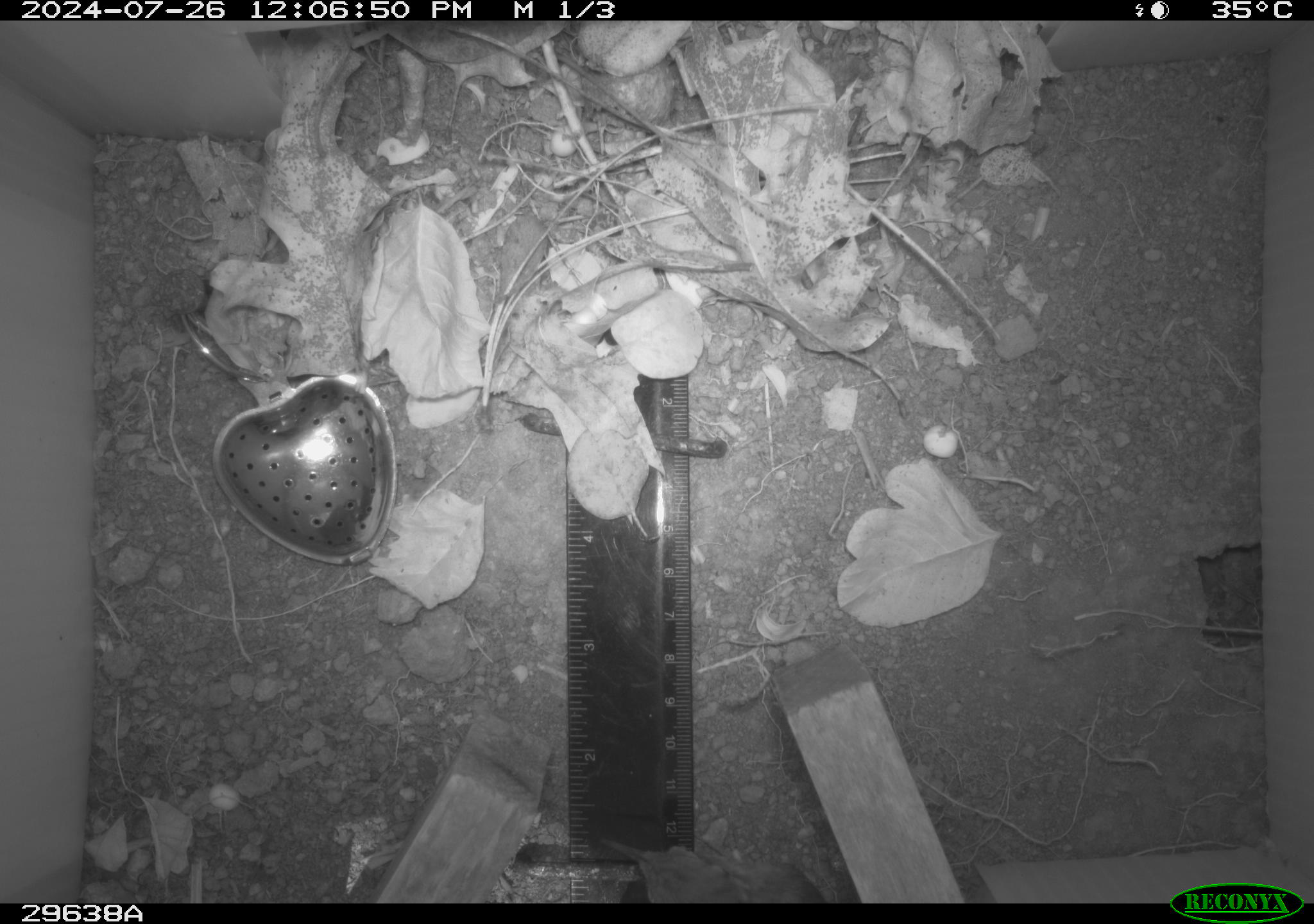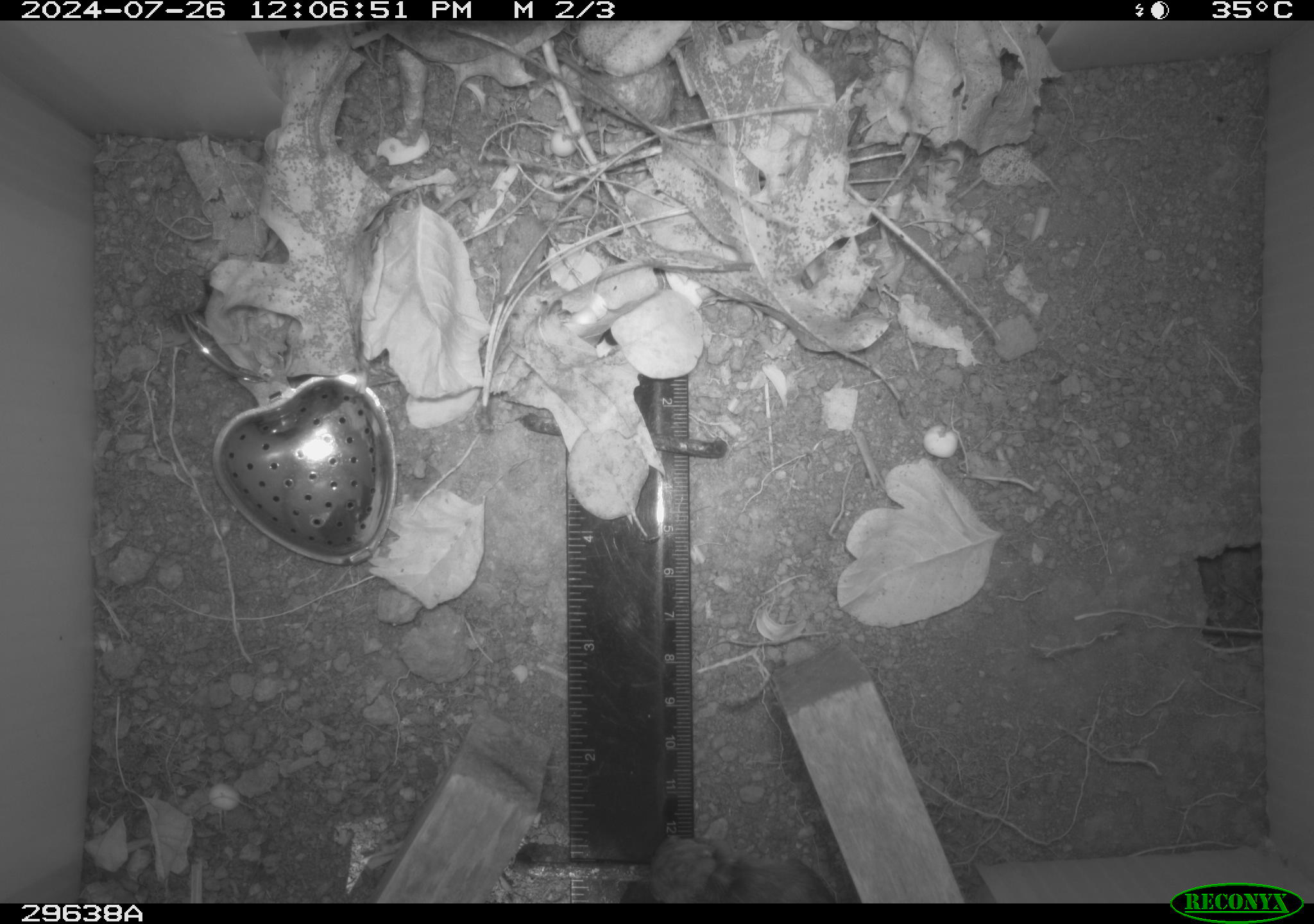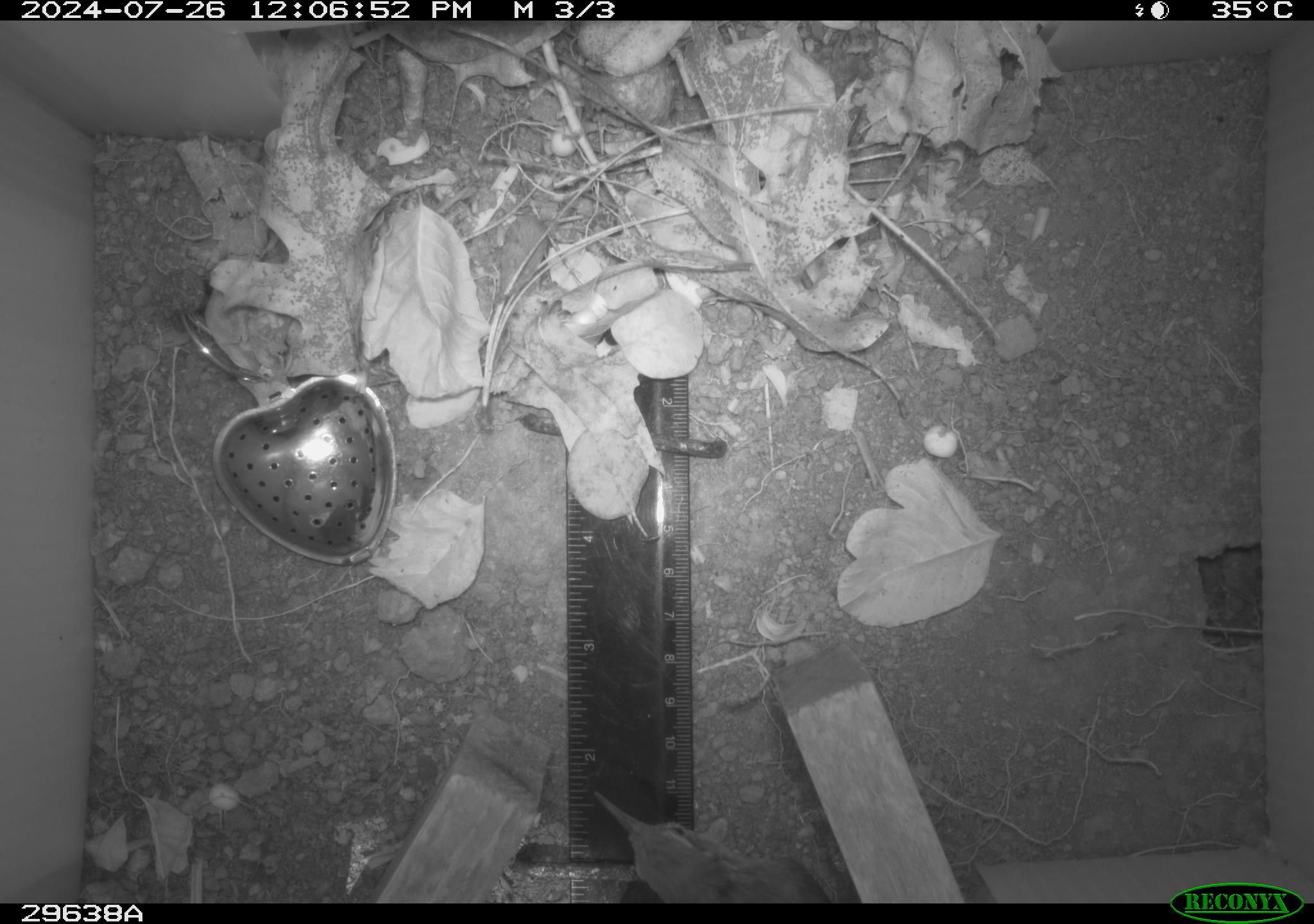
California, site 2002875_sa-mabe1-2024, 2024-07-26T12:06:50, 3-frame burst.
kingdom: Animalia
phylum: Chordata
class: Aves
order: Passeriformes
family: Troglodytidae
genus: Thryomanes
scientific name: Thryomanes bewickii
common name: bewick's wren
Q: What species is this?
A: Bewick's wren (Thryomanes bewickii).